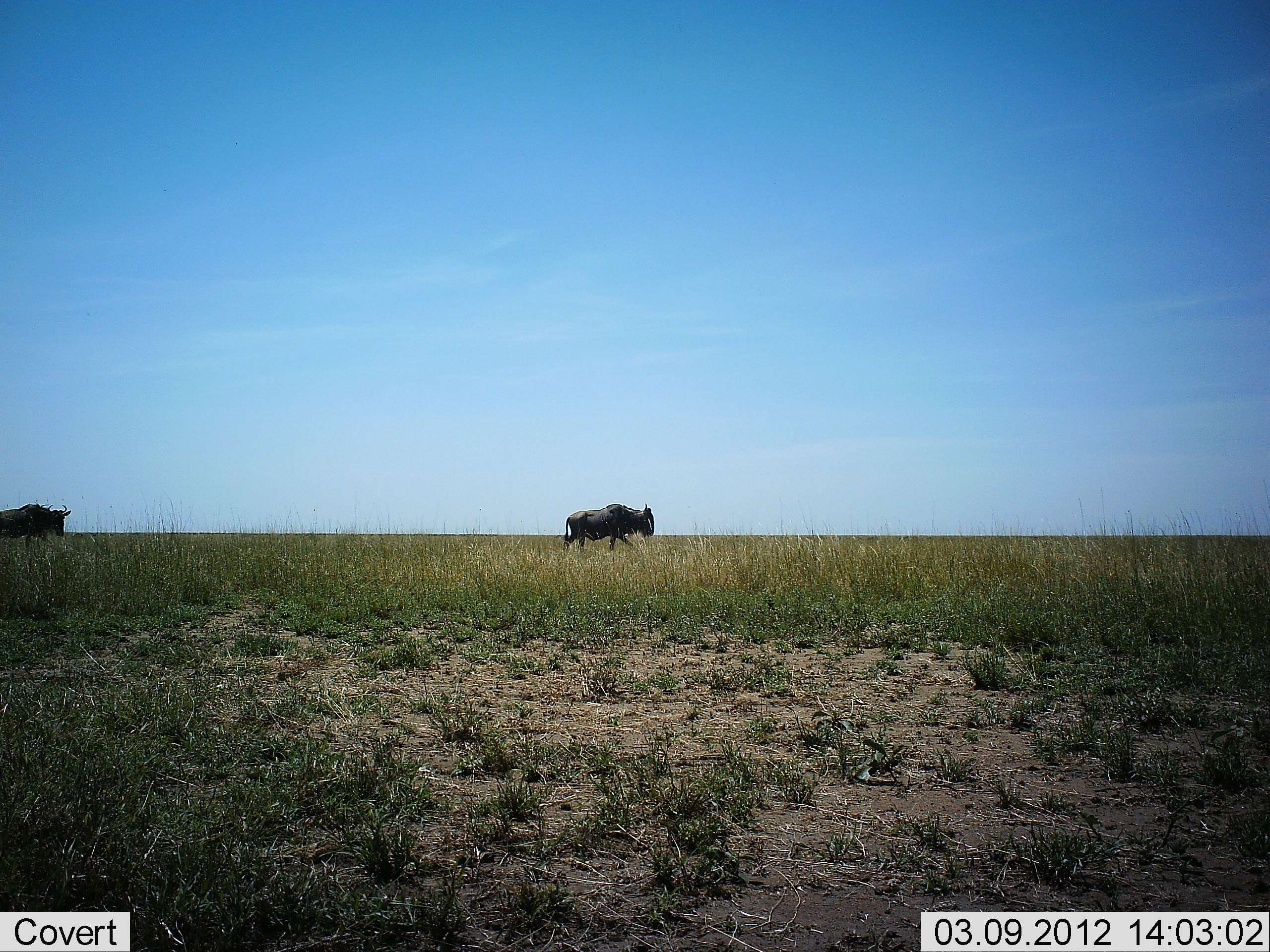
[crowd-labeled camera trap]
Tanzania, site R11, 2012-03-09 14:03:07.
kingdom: Animalia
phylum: Chordata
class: Mammalia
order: Artiodactyla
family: Bovidae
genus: Connochaetes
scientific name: Connochaetes taurinus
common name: blue wildebeest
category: wildebeest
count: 2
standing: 9%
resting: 0%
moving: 96%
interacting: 0%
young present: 0%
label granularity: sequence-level